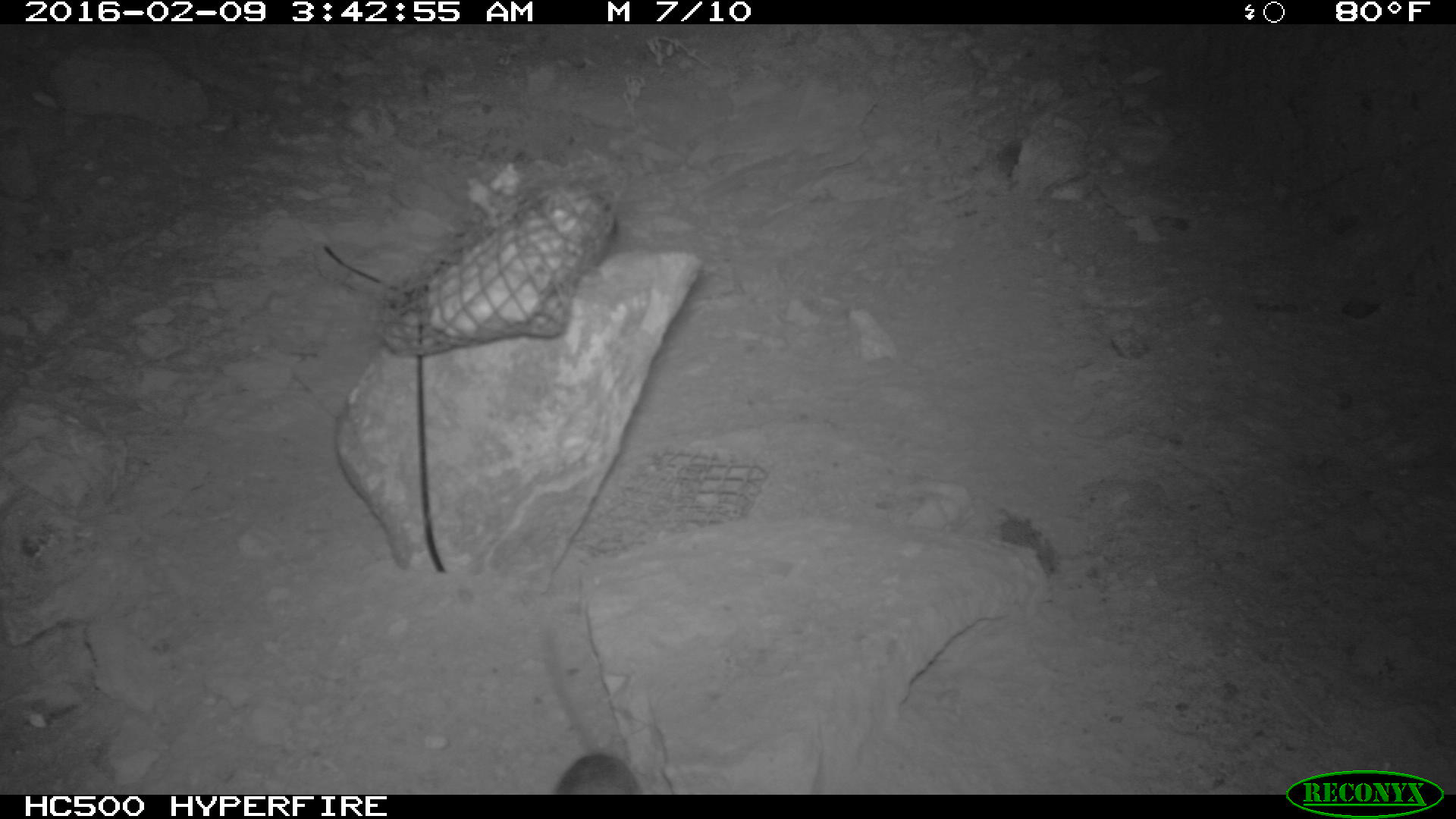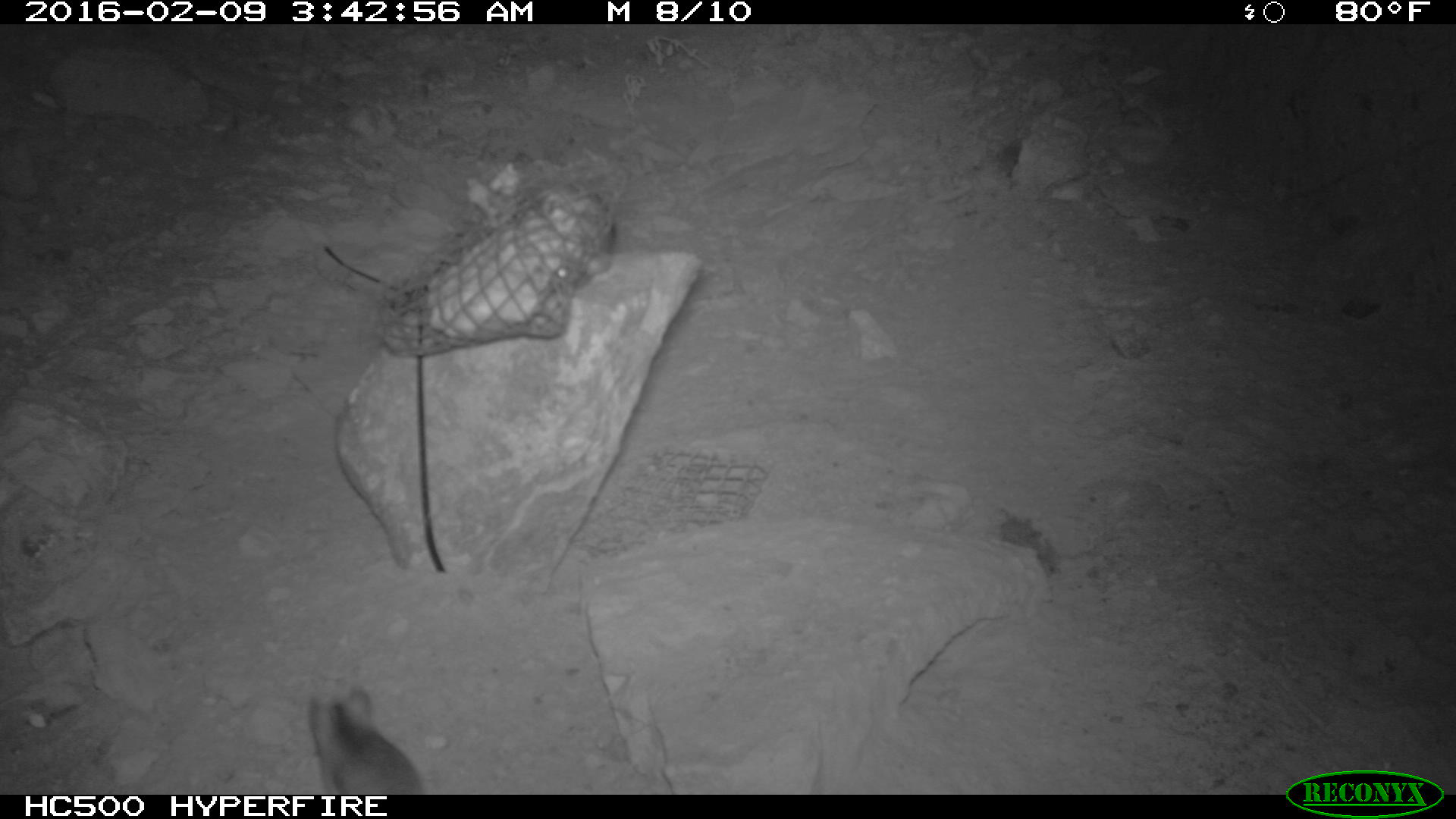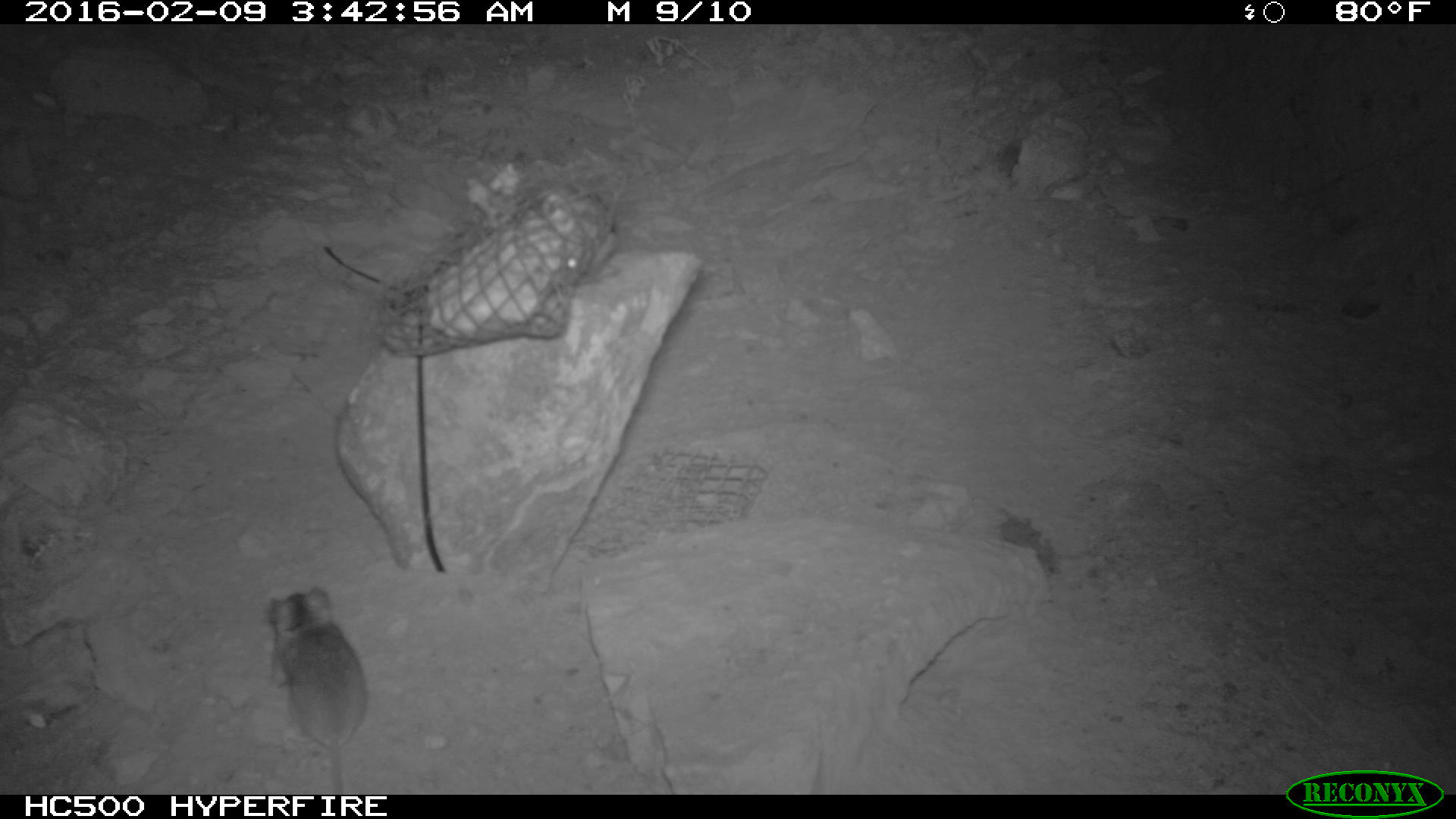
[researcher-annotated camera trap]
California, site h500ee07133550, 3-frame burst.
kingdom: Animalia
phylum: Chordata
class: Mammalia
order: Rodentia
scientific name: Rodentia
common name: rodent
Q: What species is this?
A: Rodent (Rodentia).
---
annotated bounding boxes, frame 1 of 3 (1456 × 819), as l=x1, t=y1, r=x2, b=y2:
rodent: l=544, t=755, r=639, b=792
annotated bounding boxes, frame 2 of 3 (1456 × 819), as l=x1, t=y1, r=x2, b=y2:
rodent: l=309, t=689, r=427, b=795; l=532, t=179, r=613, b=284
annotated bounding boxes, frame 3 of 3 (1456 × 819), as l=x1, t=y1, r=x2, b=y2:
rodent: l=262, t=582, r=369, b=790; l=554, t=189, r=619, b=284